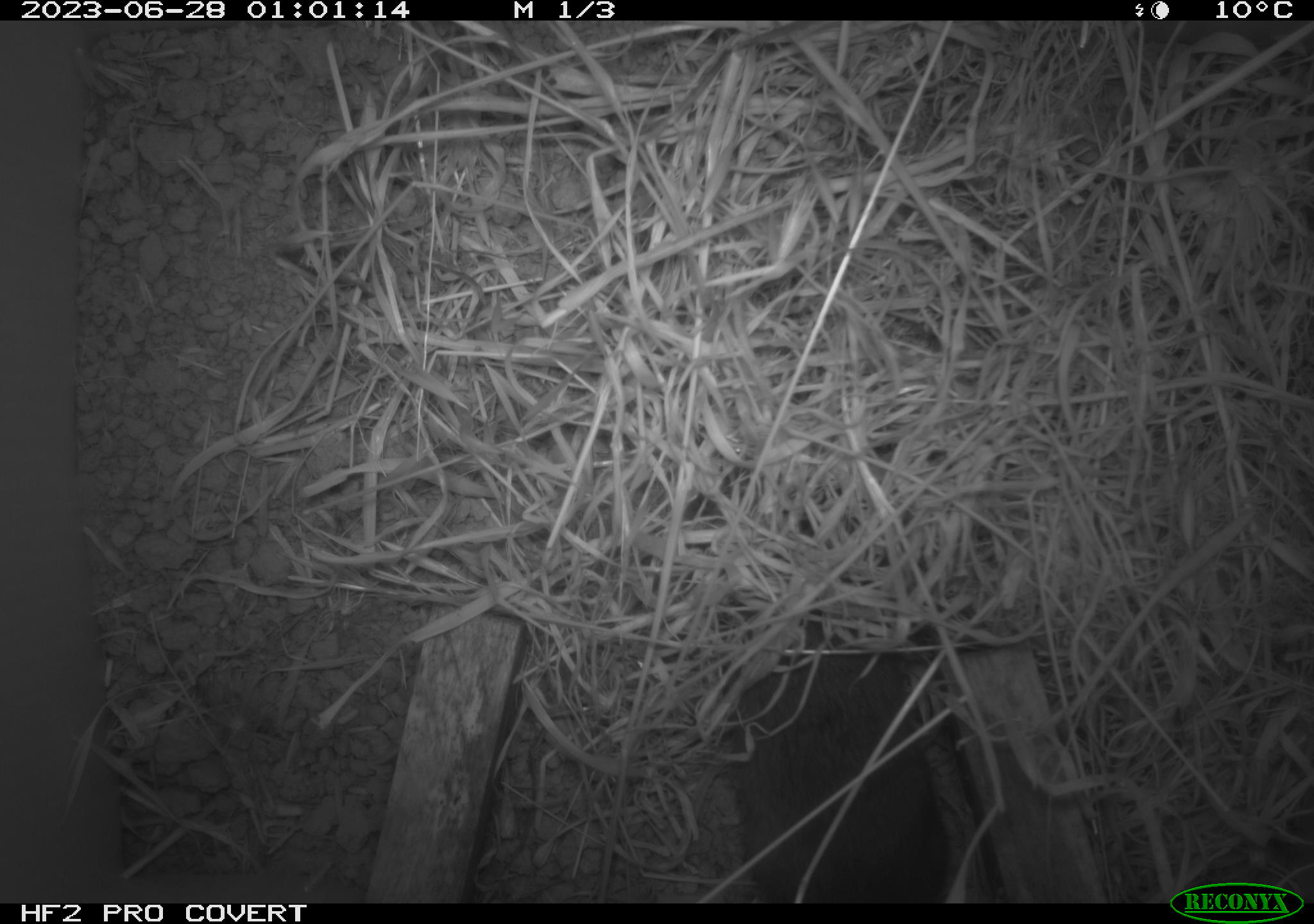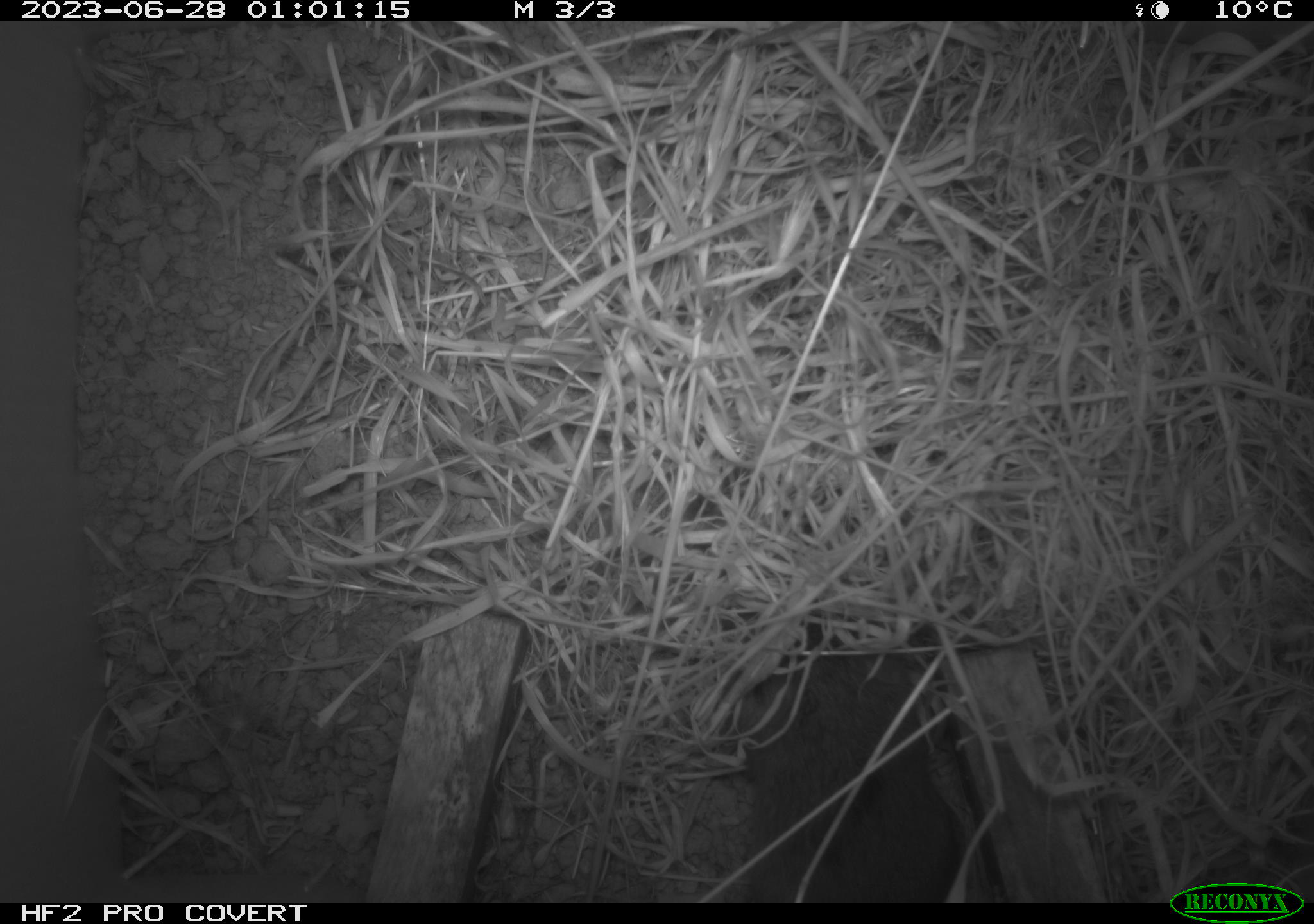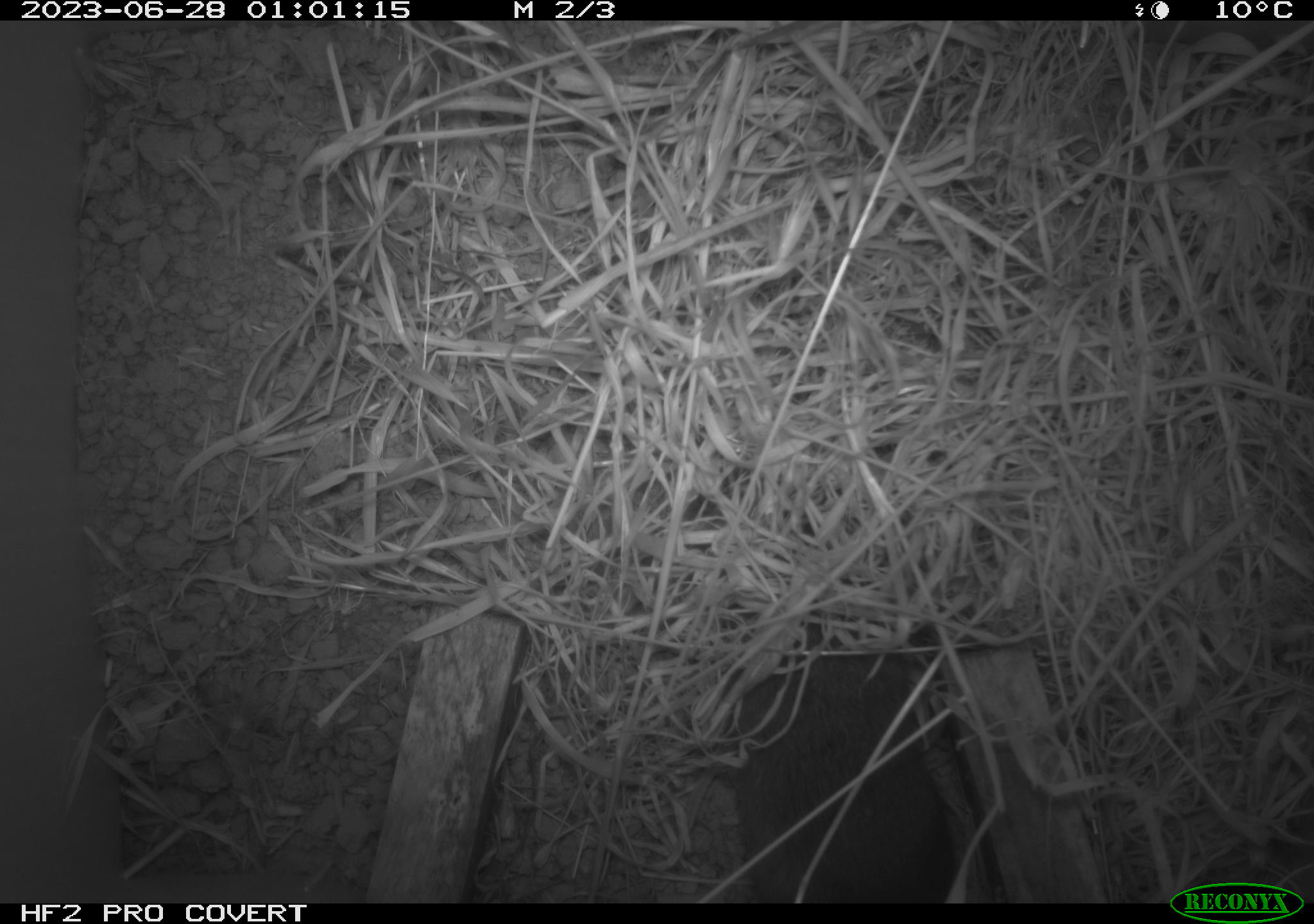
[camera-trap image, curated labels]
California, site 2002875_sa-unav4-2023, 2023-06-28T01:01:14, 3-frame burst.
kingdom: Animalia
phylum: Chordata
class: Mammalia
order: Rodentia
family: Cricetidae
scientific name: Arvicolinae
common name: voles, lemmings, and muskrats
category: arvicolinae subfamily